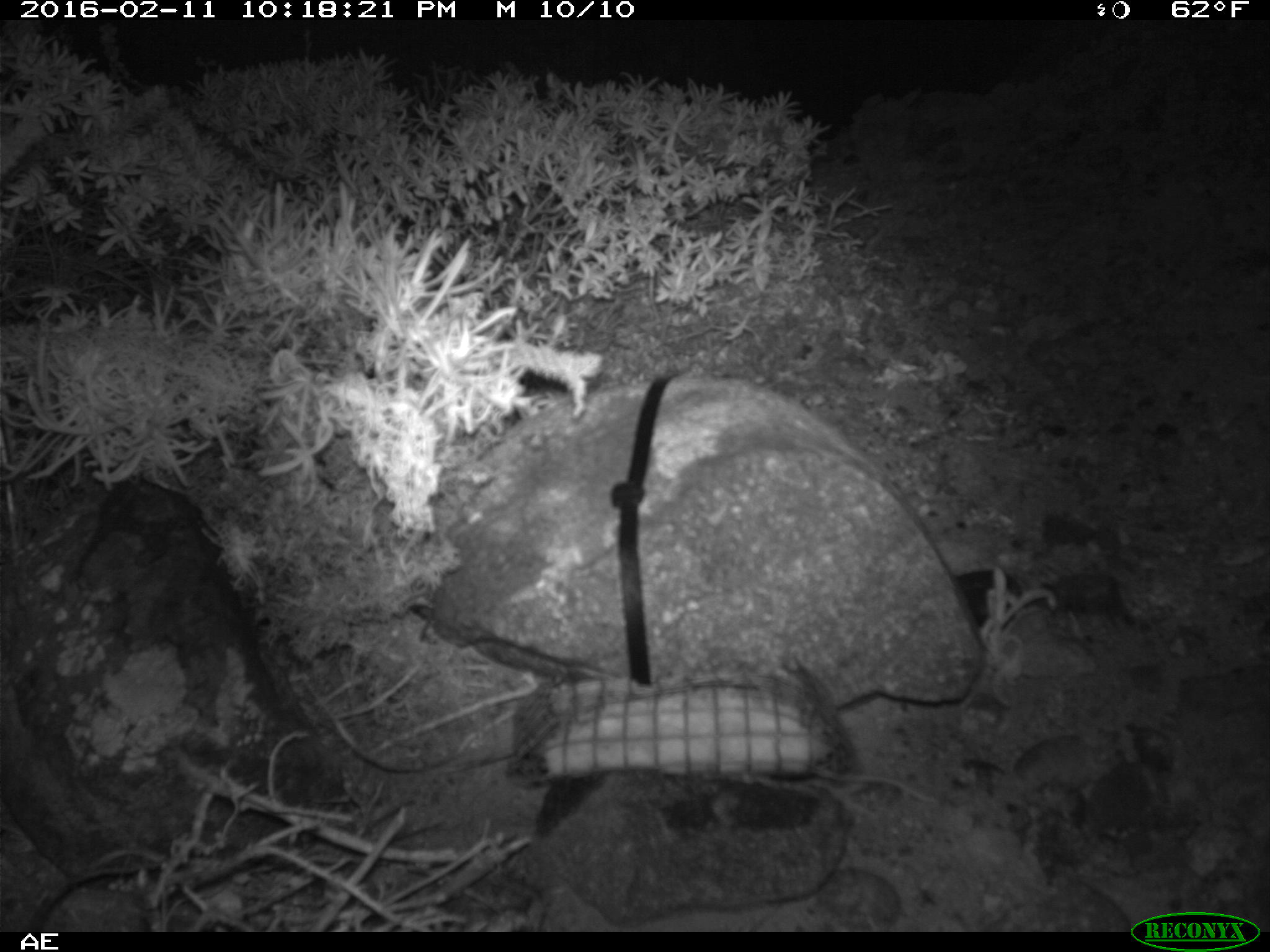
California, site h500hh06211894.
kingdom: Animalia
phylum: Chordata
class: Mammalia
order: Rodentia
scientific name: Rodentia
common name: rodent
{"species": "rodent (Rodentia)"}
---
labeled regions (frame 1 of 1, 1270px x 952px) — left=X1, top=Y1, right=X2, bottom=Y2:
rodent: left=816, top=767, right=938, bottom=803